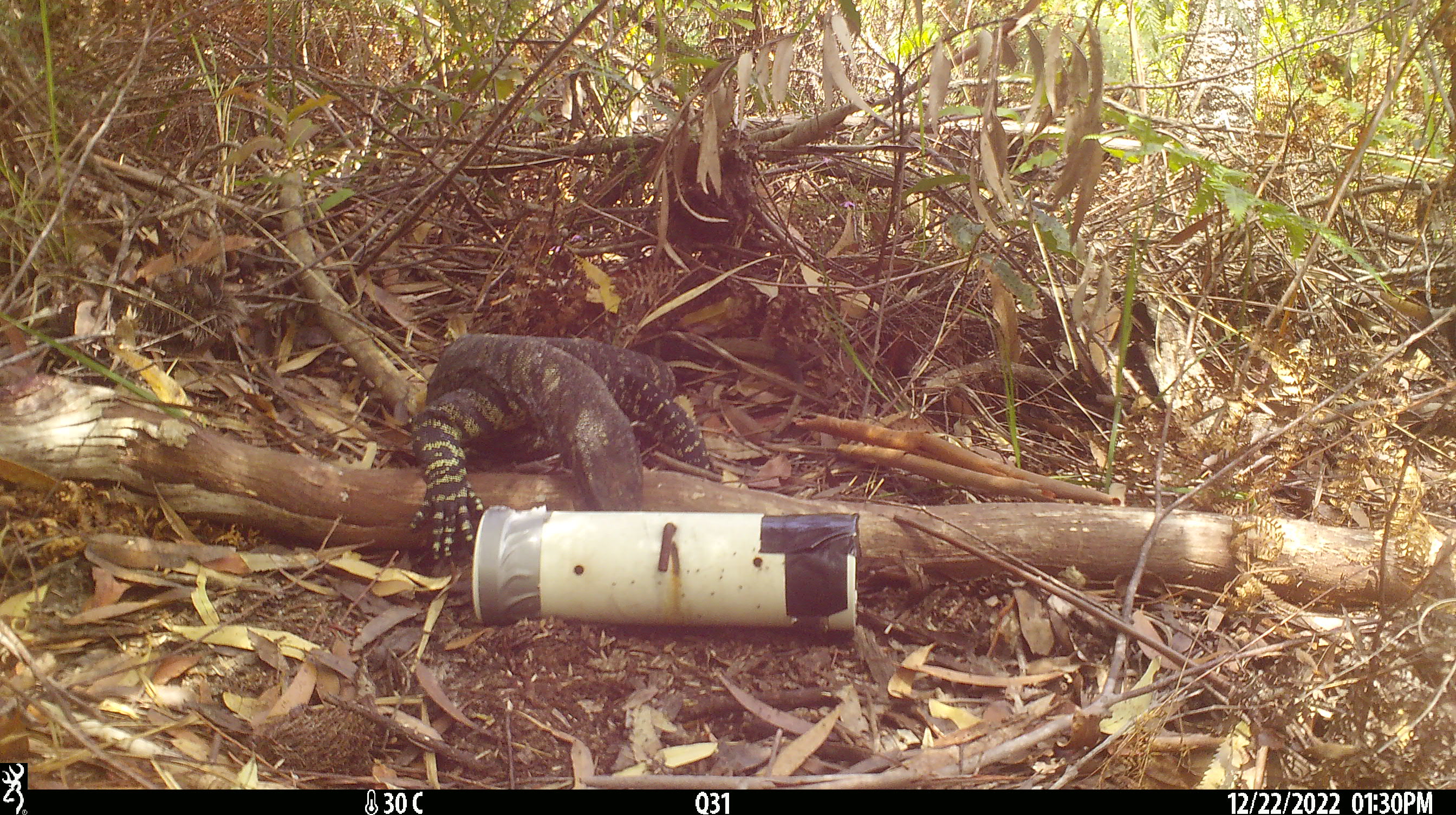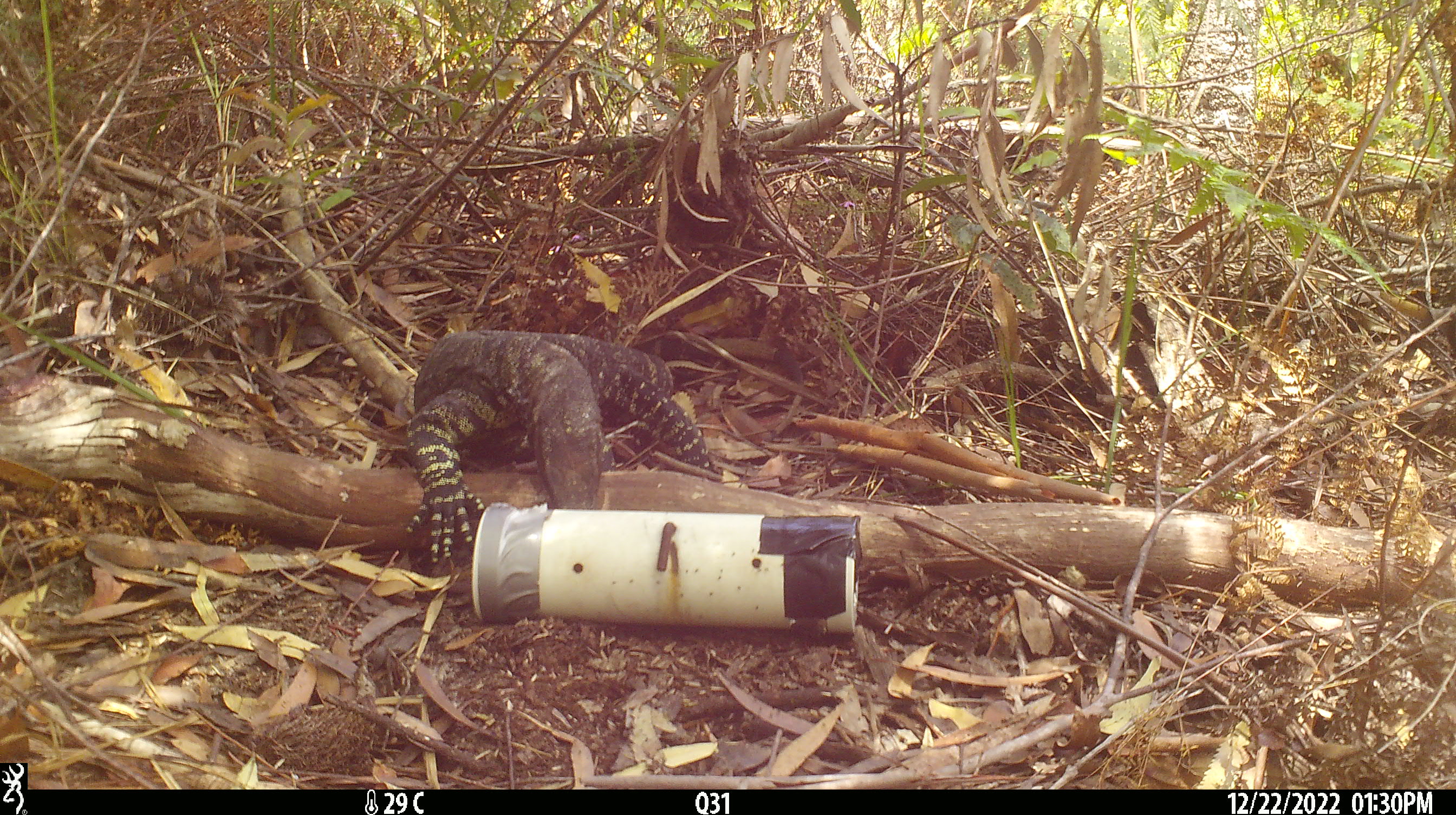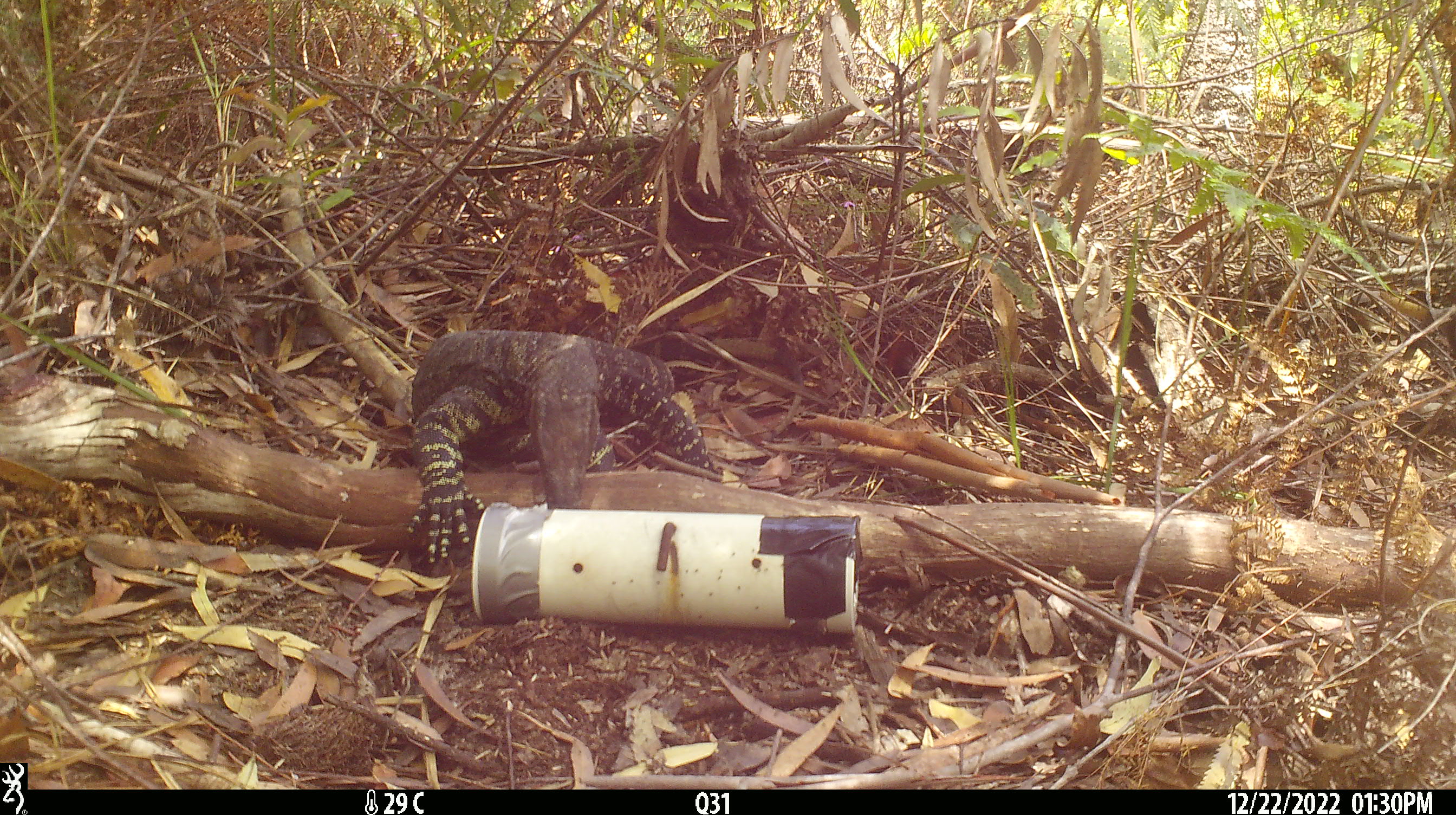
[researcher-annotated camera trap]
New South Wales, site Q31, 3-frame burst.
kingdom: Animalia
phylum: Chordata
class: Reptilia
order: Squamata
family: Varanidae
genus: Varanus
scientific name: Varanus varius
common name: lace monitor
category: goanna